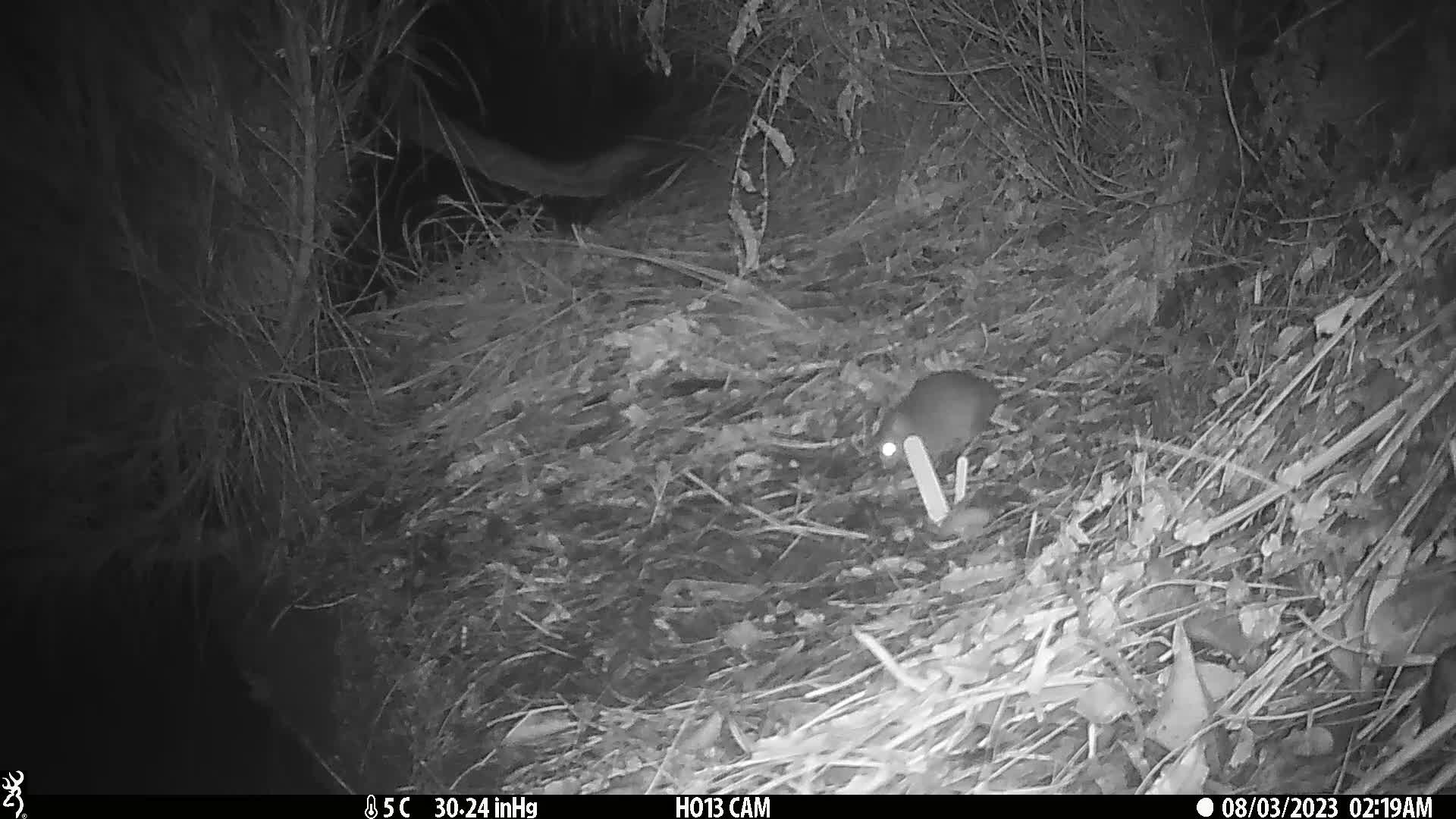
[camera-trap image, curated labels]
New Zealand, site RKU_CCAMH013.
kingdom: Animalia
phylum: Chordata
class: Mammalia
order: Rodentia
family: Muridae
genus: Rattus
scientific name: Rattus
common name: rat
Rat (Rattus).